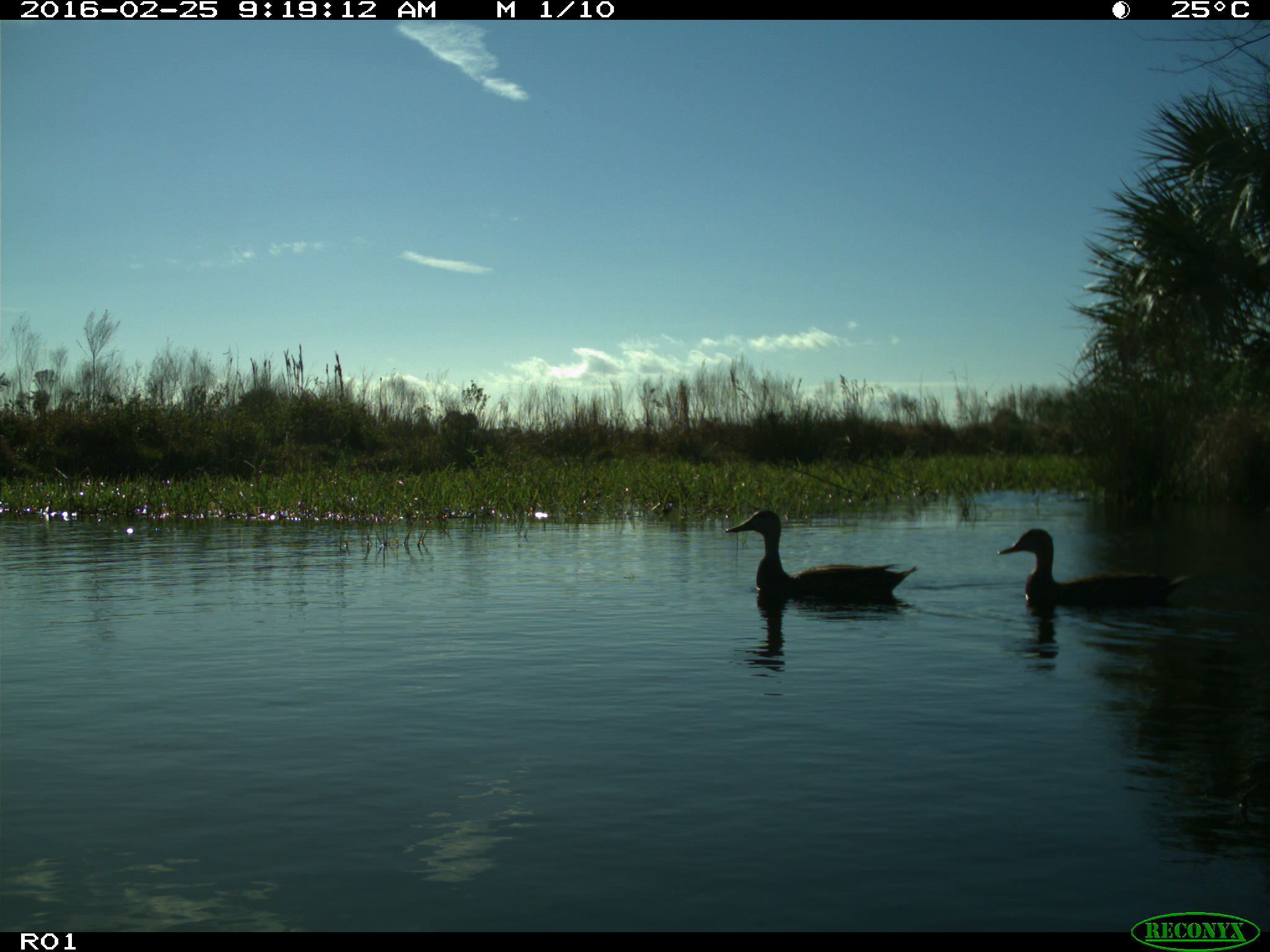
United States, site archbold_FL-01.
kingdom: Animalia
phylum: Chordata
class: Aves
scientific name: Aves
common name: birds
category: unidentified bird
Unidentified bird (birds) (Aves).